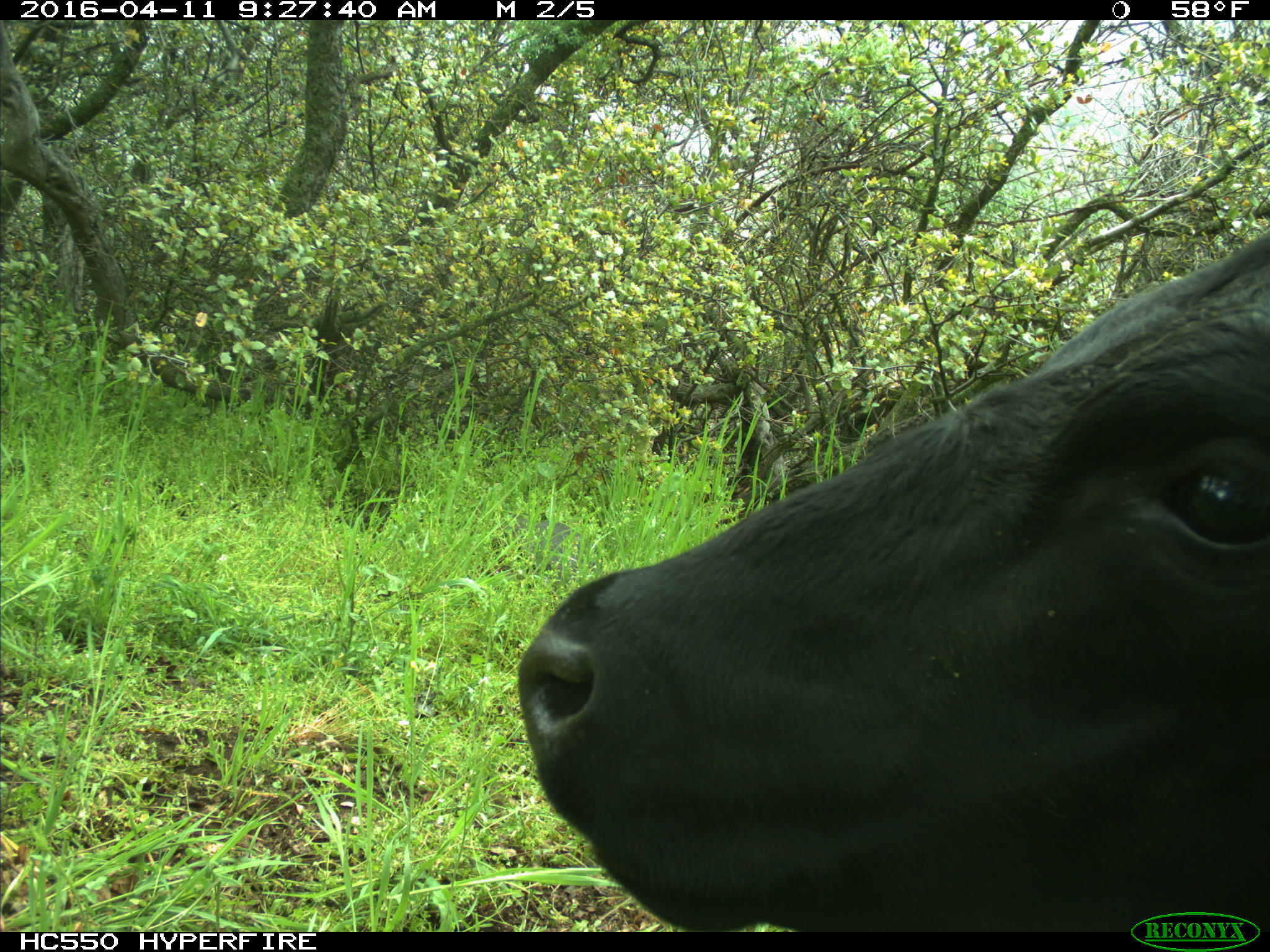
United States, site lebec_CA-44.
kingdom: Animalia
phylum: Chordata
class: Mammalia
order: Artiodactyla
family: Bovidae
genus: Bos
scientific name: Bos taurus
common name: domestic cow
Bos taurus (domestic cow).